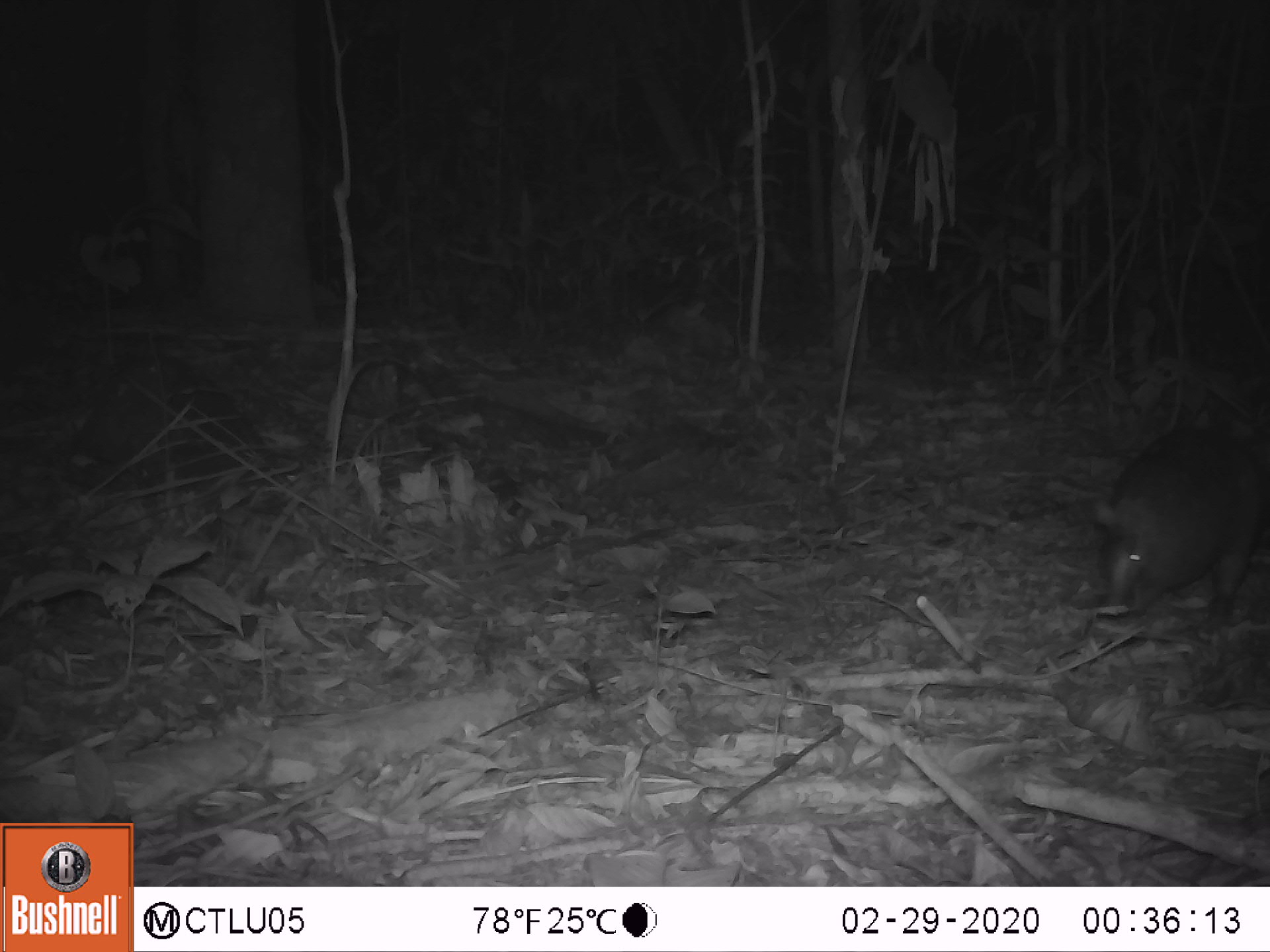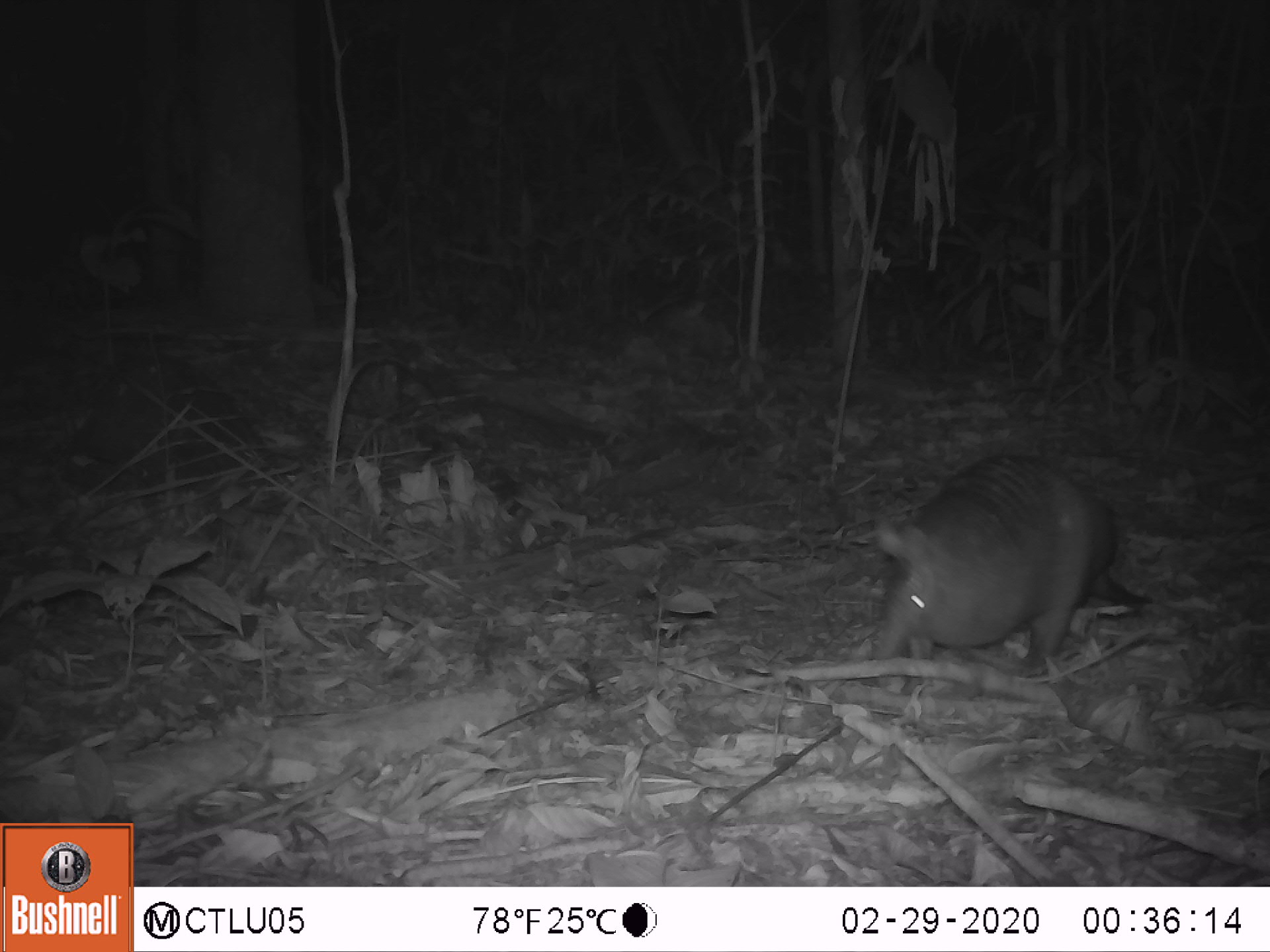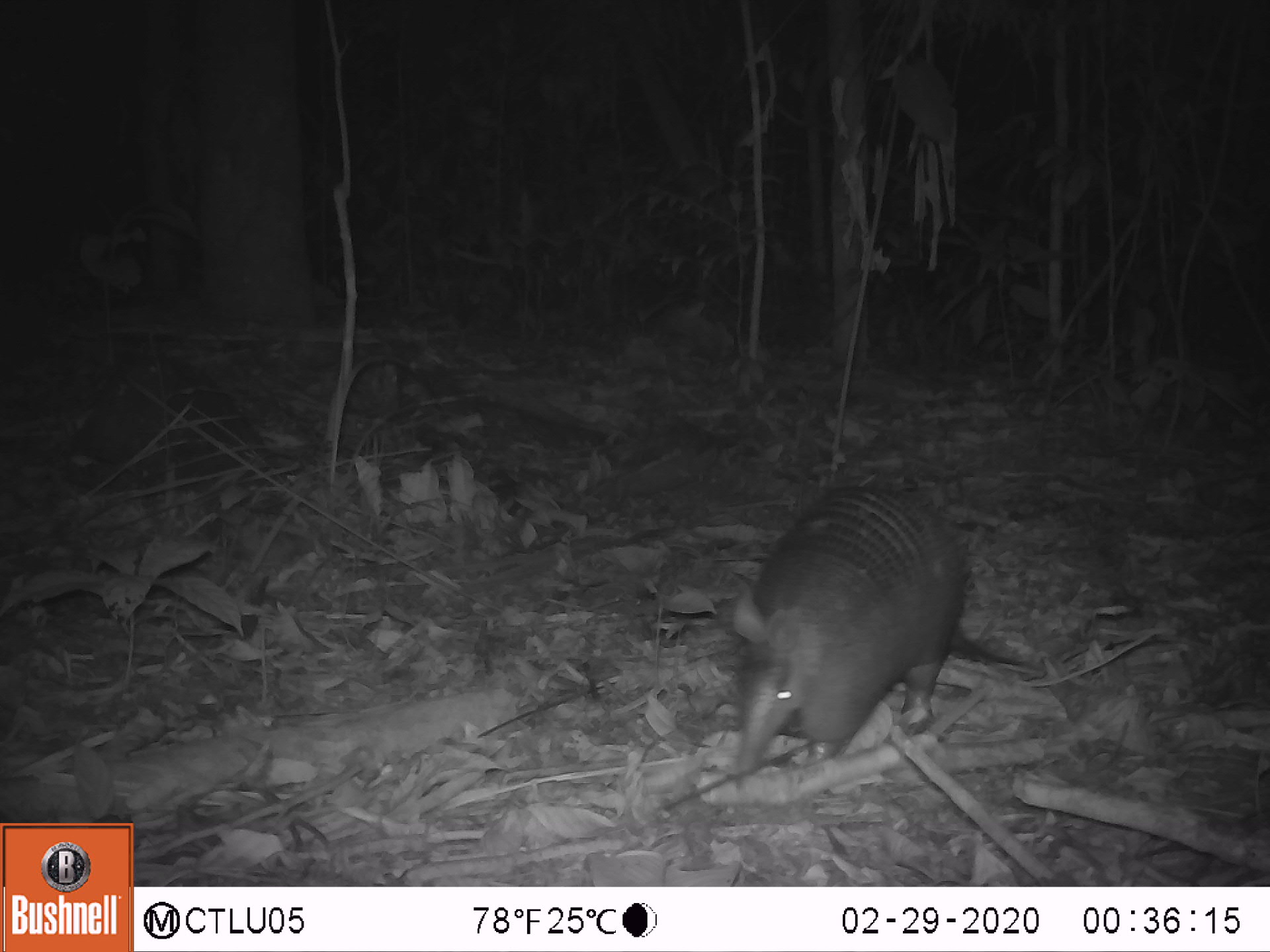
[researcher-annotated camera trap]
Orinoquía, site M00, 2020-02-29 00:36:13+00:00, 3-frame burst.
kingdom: Animalia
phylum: Chordata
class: Mammalia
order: Cingulata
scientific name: Cingulata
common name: armadillo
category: unknown armadillo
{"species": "unknown armadillo (armadillo) (Cingulata)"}